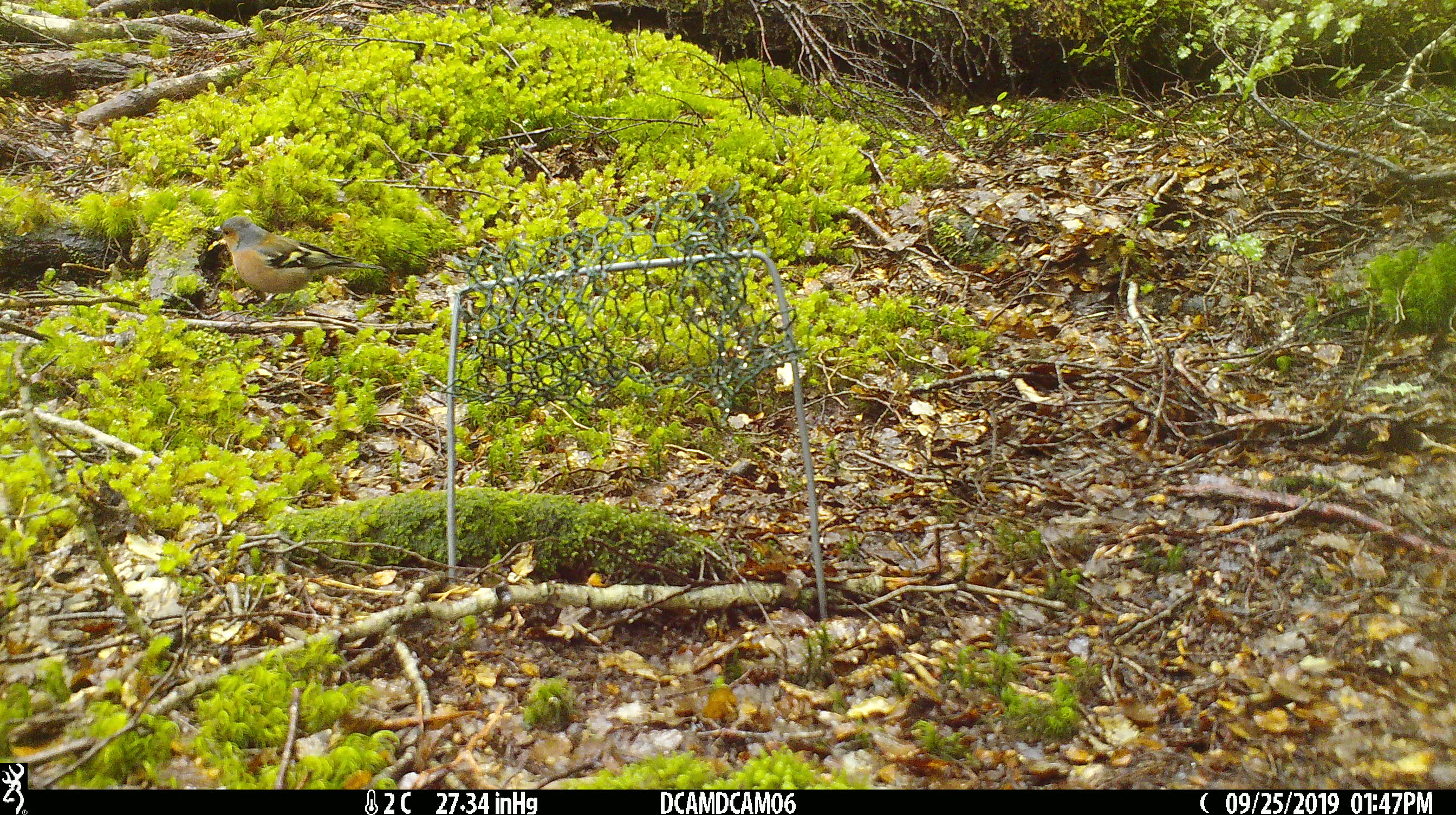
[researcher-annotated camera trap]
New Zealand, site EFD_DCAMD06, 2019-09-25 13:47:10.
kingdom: Animalia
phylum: Chordata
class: Aves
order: Passeriformes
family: Fringillidae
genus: Fringilla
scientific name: Fringilla coelebs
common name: common chaffinch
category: chaffinch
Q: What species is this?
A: Chaffinch (common chaffinch) (Fringilla coelebs).